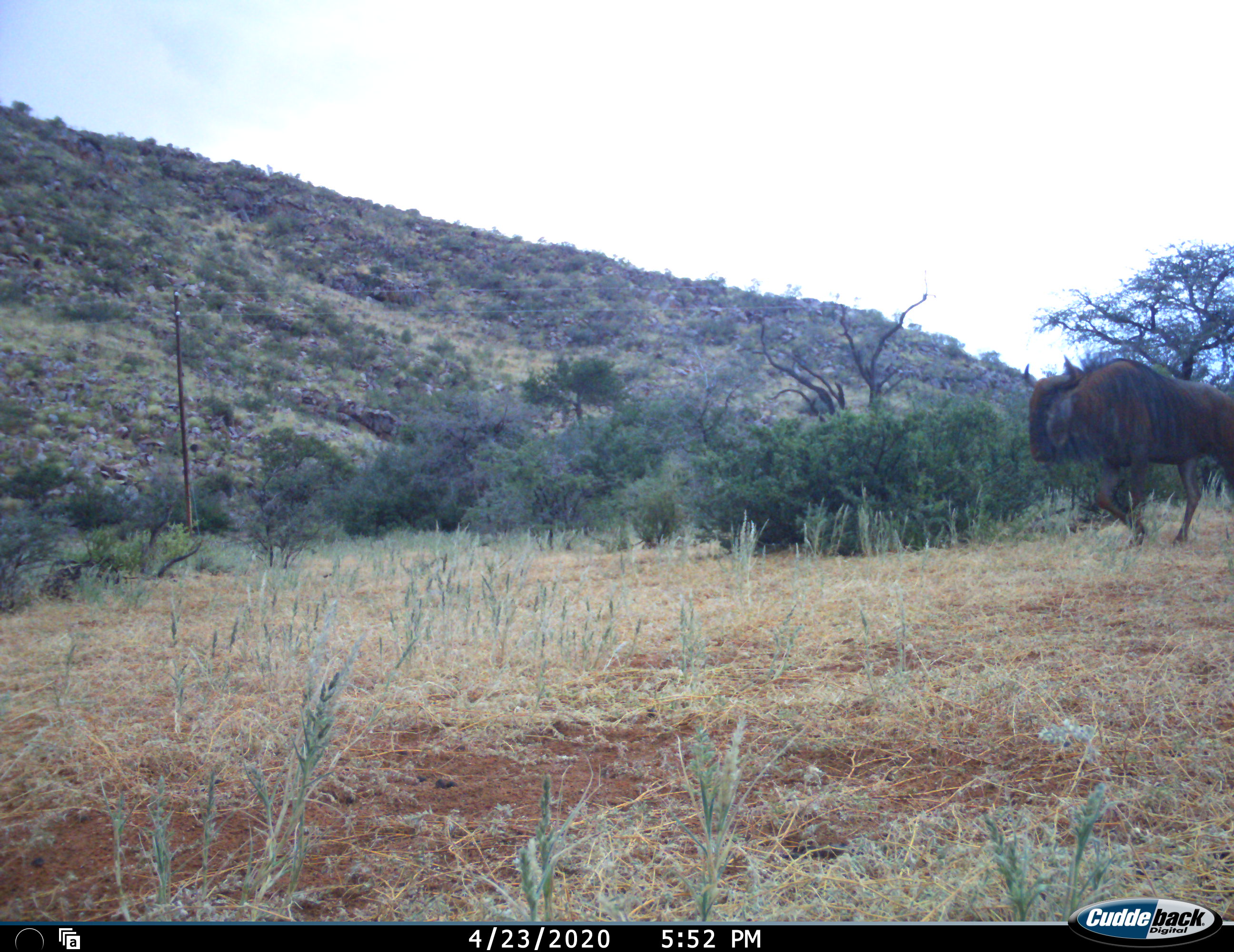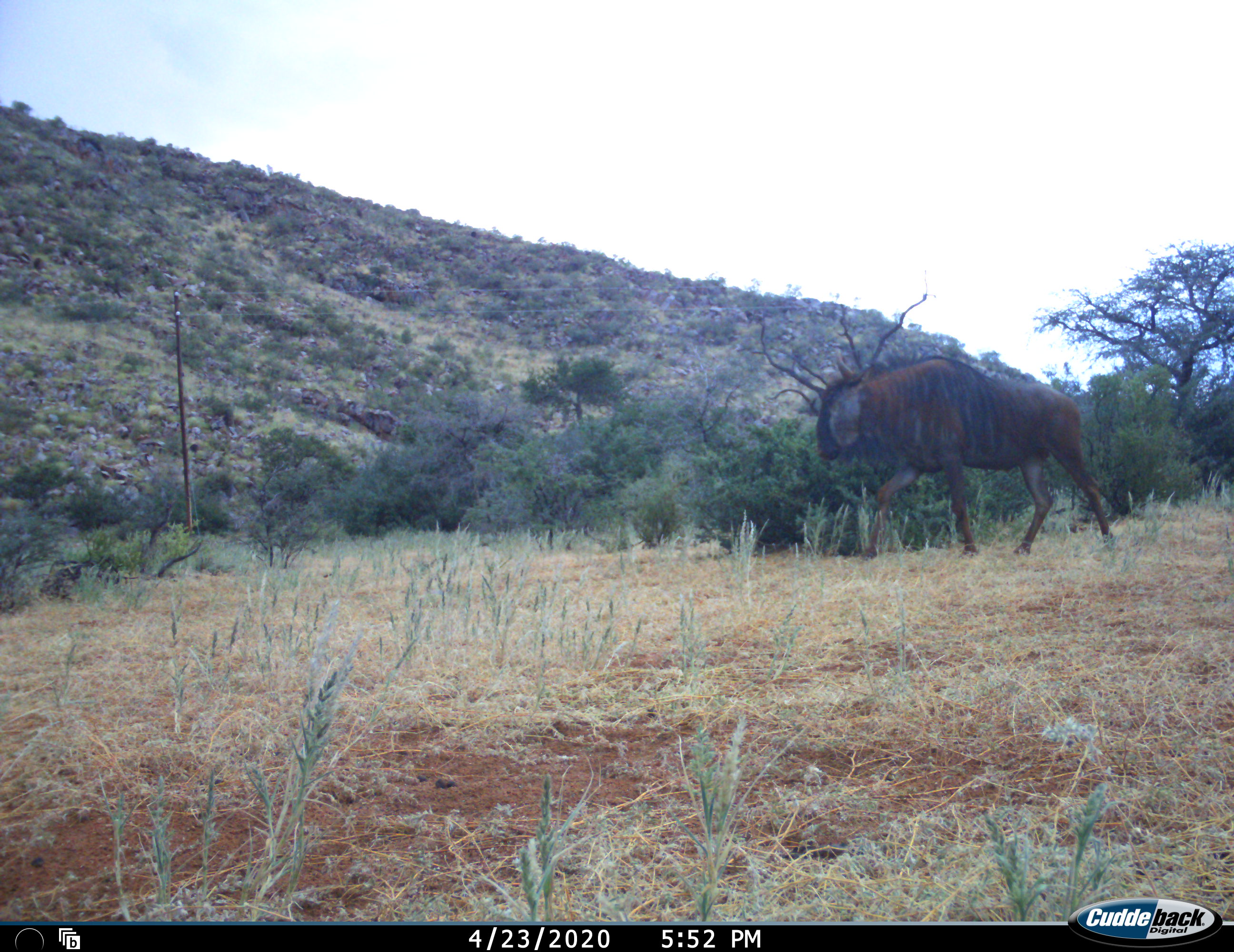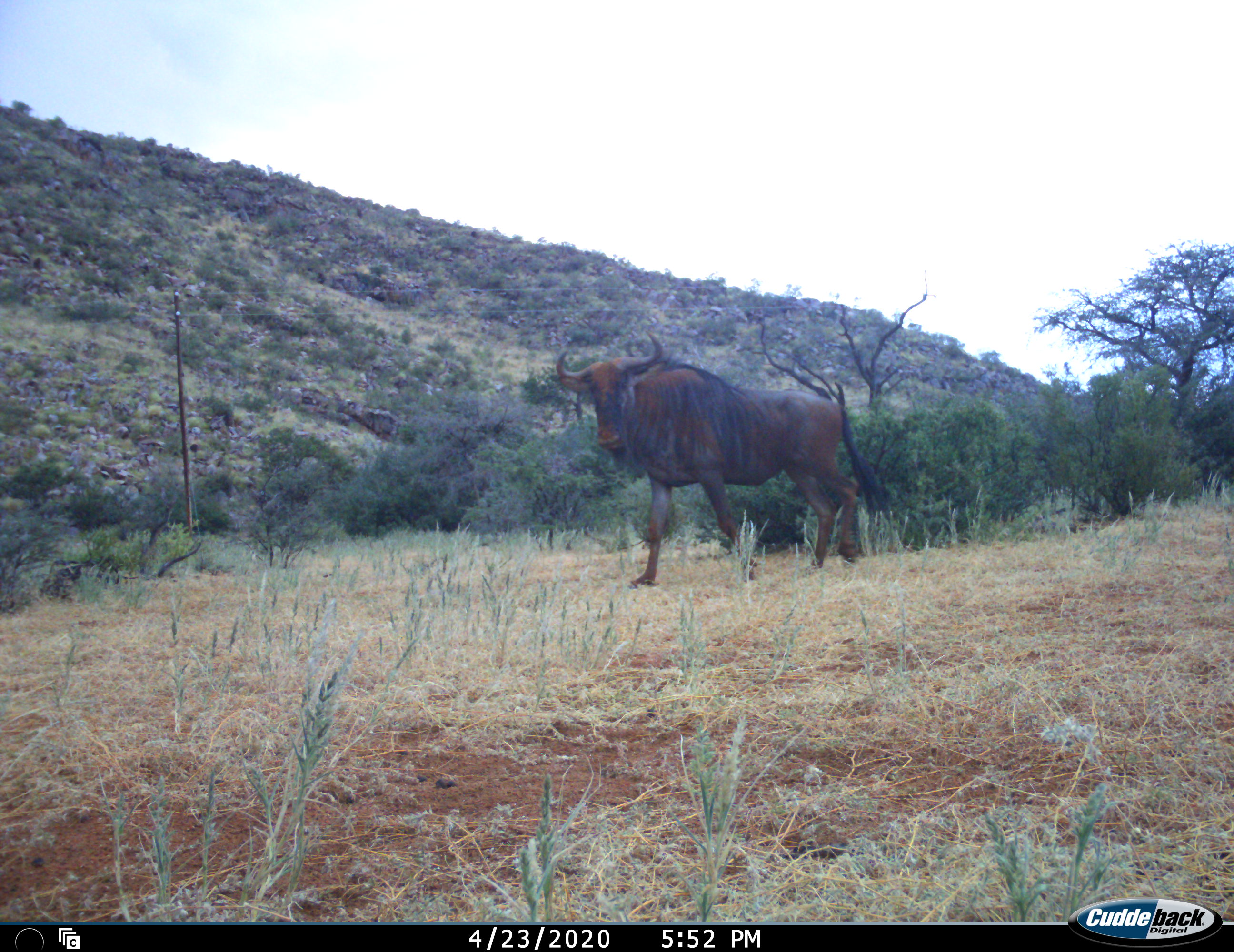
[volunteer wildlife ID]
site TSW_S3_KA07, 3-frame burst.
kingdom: Animalia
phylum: Chordata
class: Mammalia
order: Artiodactyla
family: Bovidae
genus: Connochaetes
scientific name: Connochaetes taurinus taurinus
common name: blue wildebeest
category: wildebeestblue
Wildebeestblue (blue wildebeest) (Connochaetes taurinus taurinus), count 1. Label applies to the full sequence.